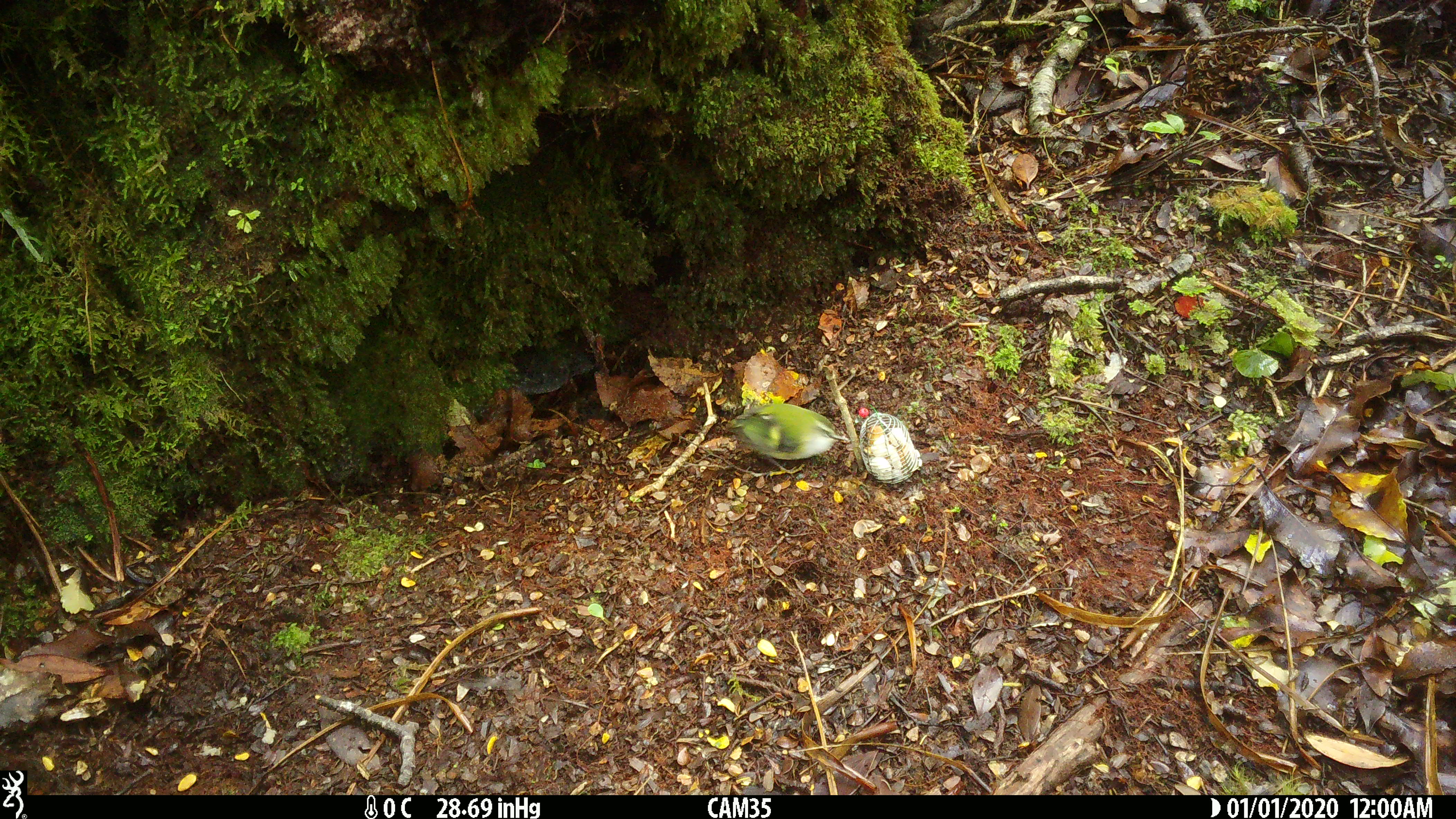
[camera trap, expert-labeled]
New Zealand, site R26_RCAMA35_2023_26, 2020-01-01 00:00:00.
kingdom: Animalia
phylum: Chordata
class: Aves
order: Passeriformes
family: Acanthisittidae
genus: Acanthisitta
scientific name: Acanthisitta chloris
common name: rifleman